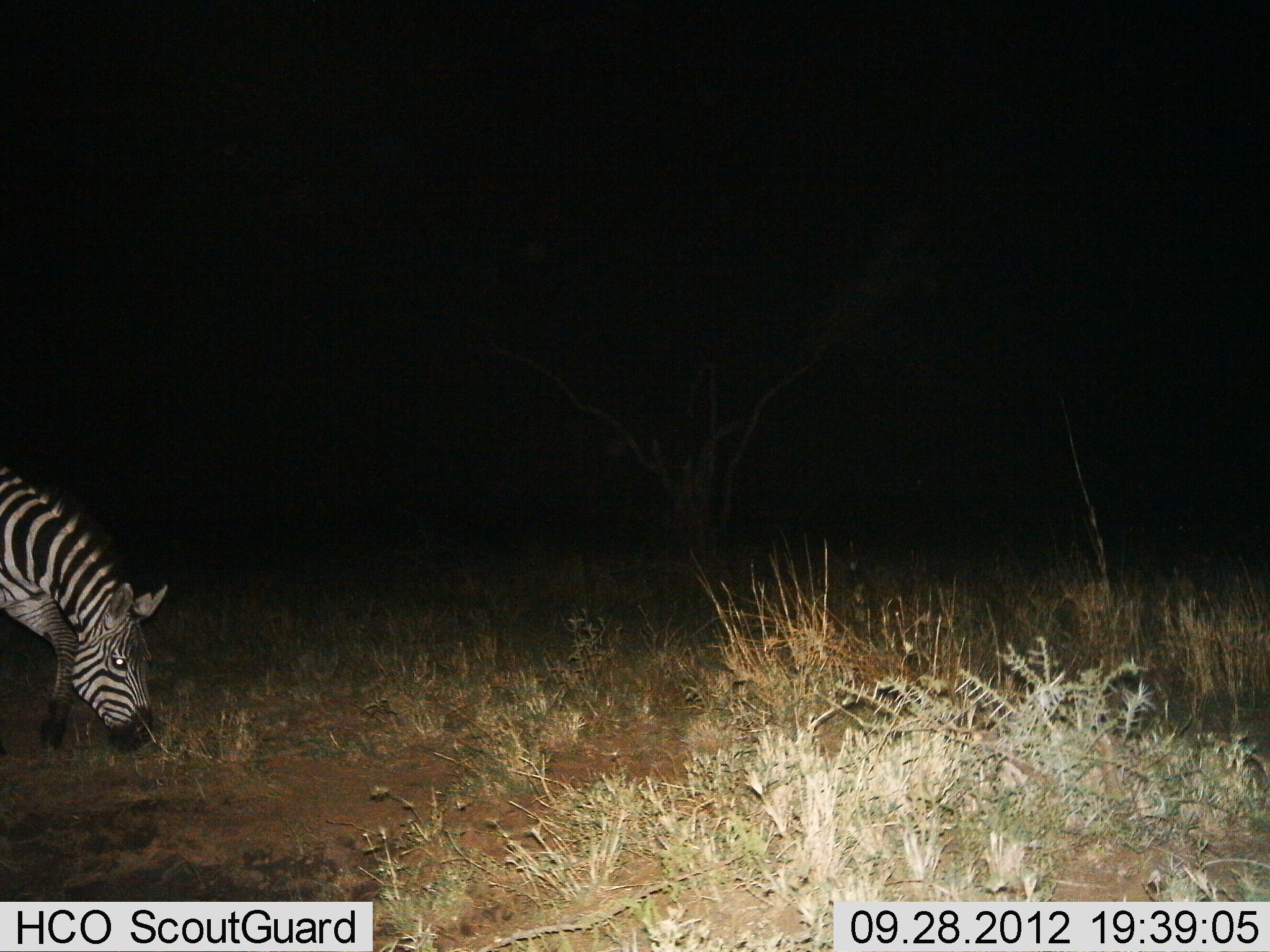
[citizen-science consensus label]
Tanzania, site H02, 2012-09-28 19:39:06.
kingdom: Animalia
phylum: Chordata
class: Mammalia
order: Perissodactyla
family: Equidae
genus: Equus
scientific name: Equus quagga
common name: plains zebra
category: zebra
Zebra (plains zebra) (Equus quagga), count 1. Behavior (volunteer vote fractions): standing 20%, resting 0%, moving 30%, interacting 0%. Young present (vote fraction): 0%. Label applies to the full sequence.